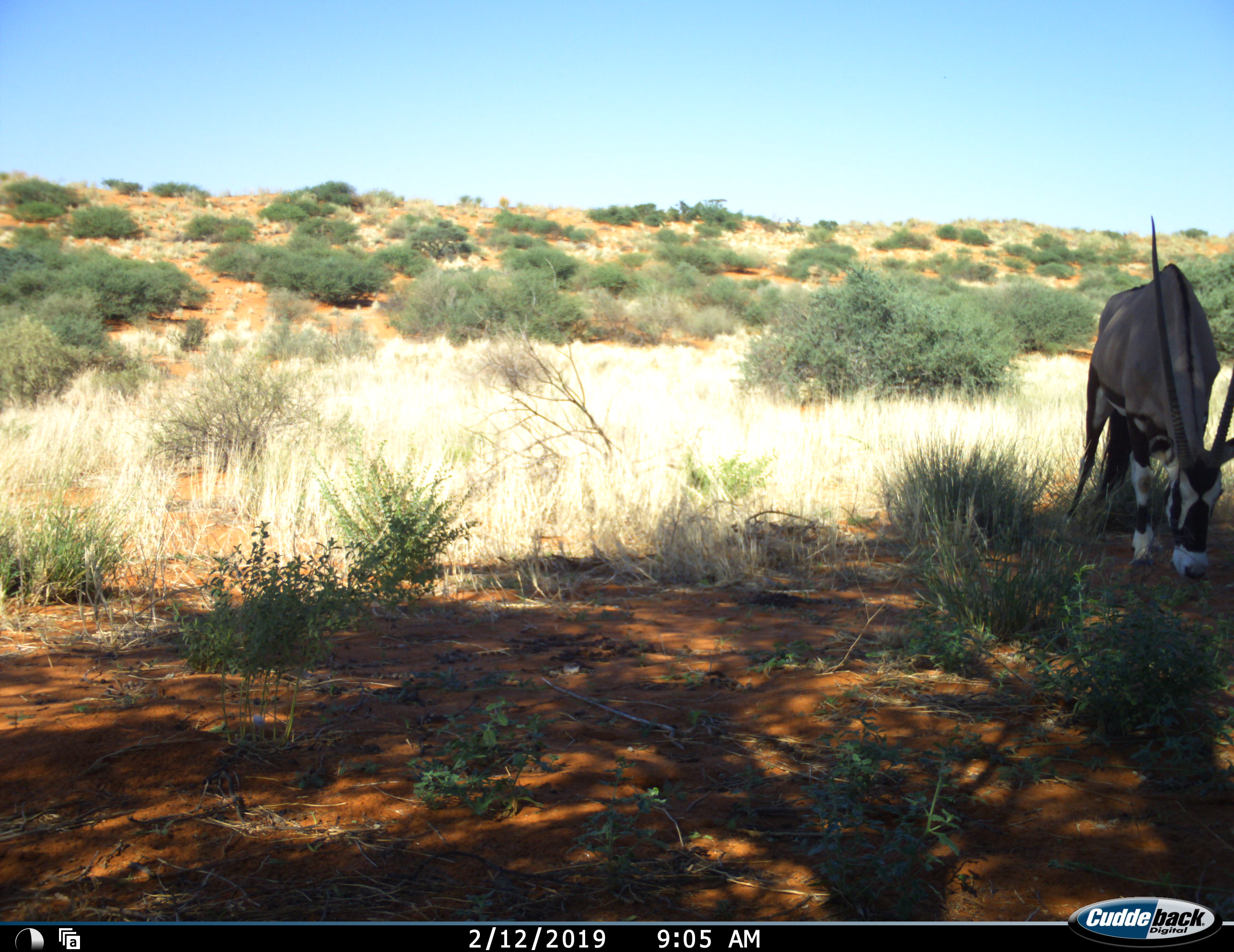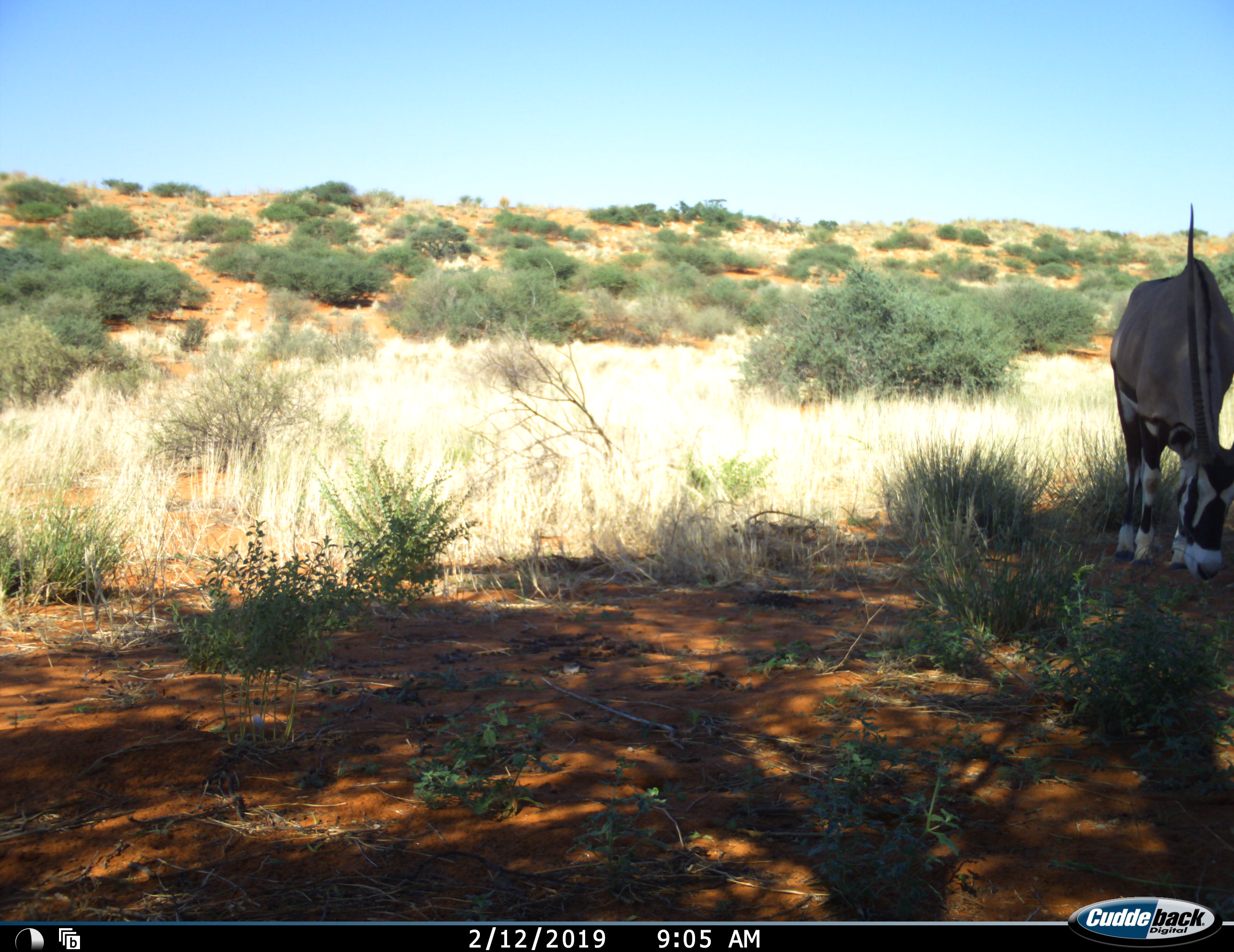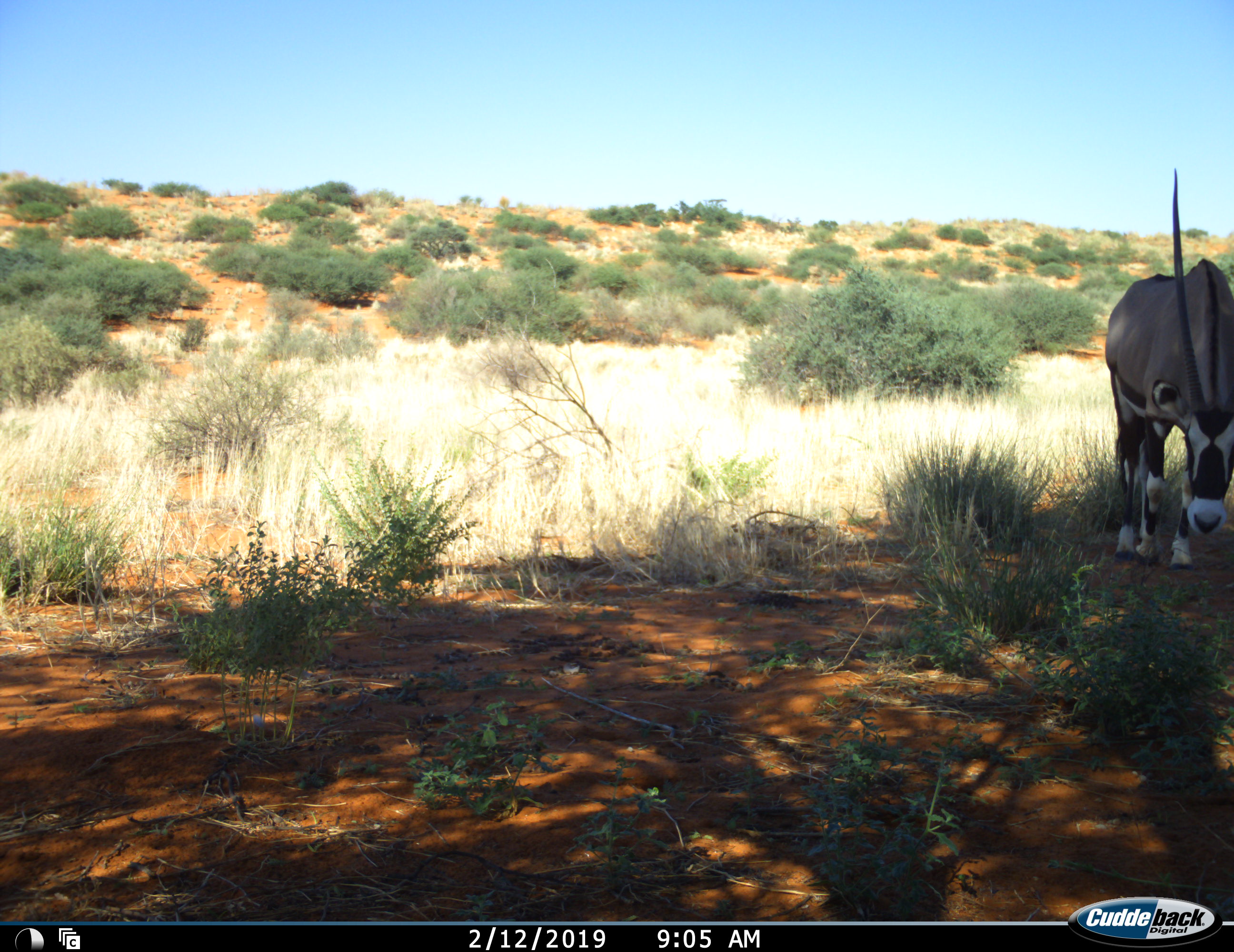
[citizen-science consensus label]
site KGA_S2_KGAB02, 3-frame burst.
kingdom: Animalia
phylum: Chordata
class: Mammalia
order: Artiodactyla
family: Bovidae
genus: Oryx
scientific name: Oryx gazella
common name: gemsbok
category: oryx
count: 1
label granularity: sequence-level